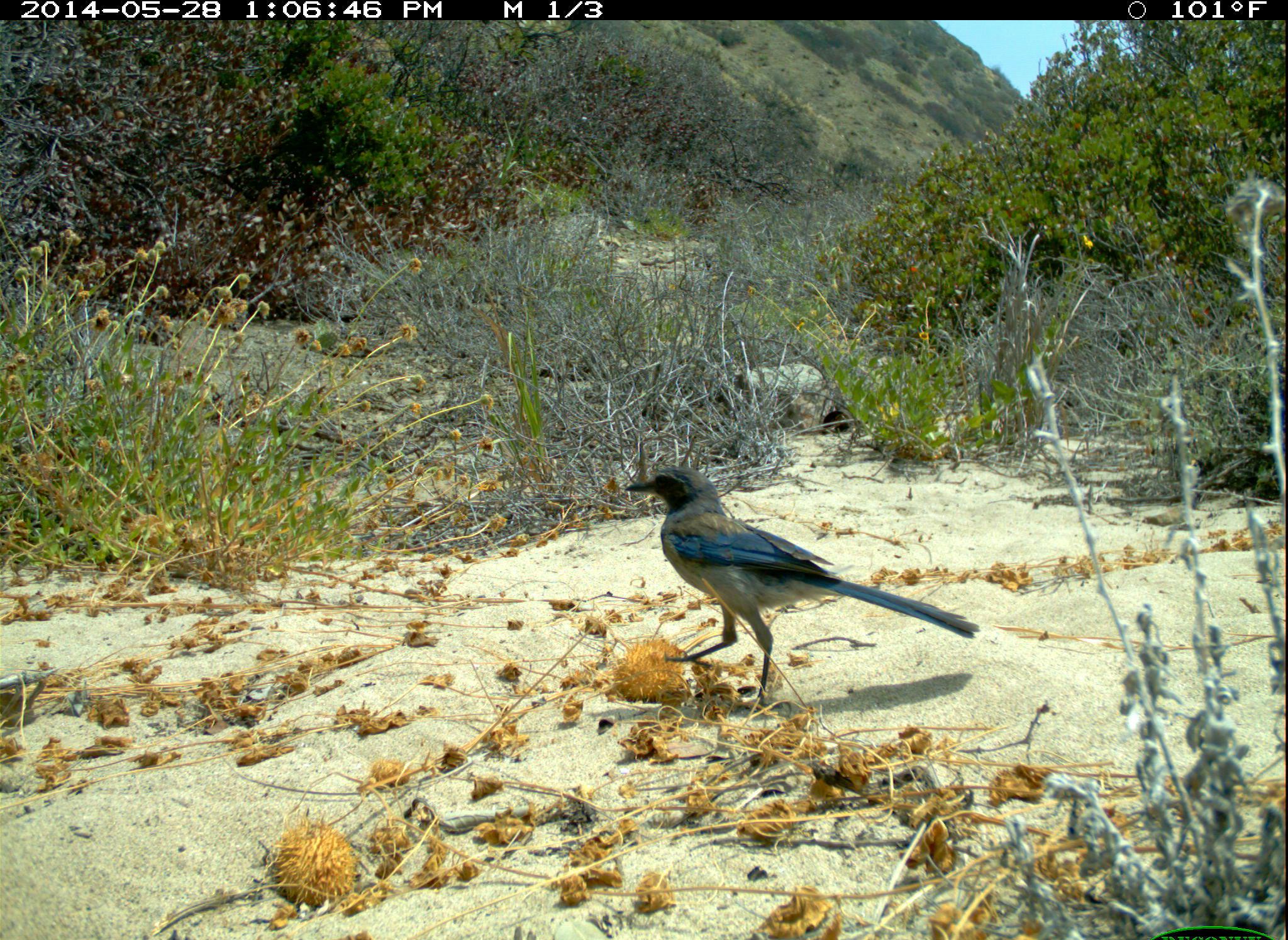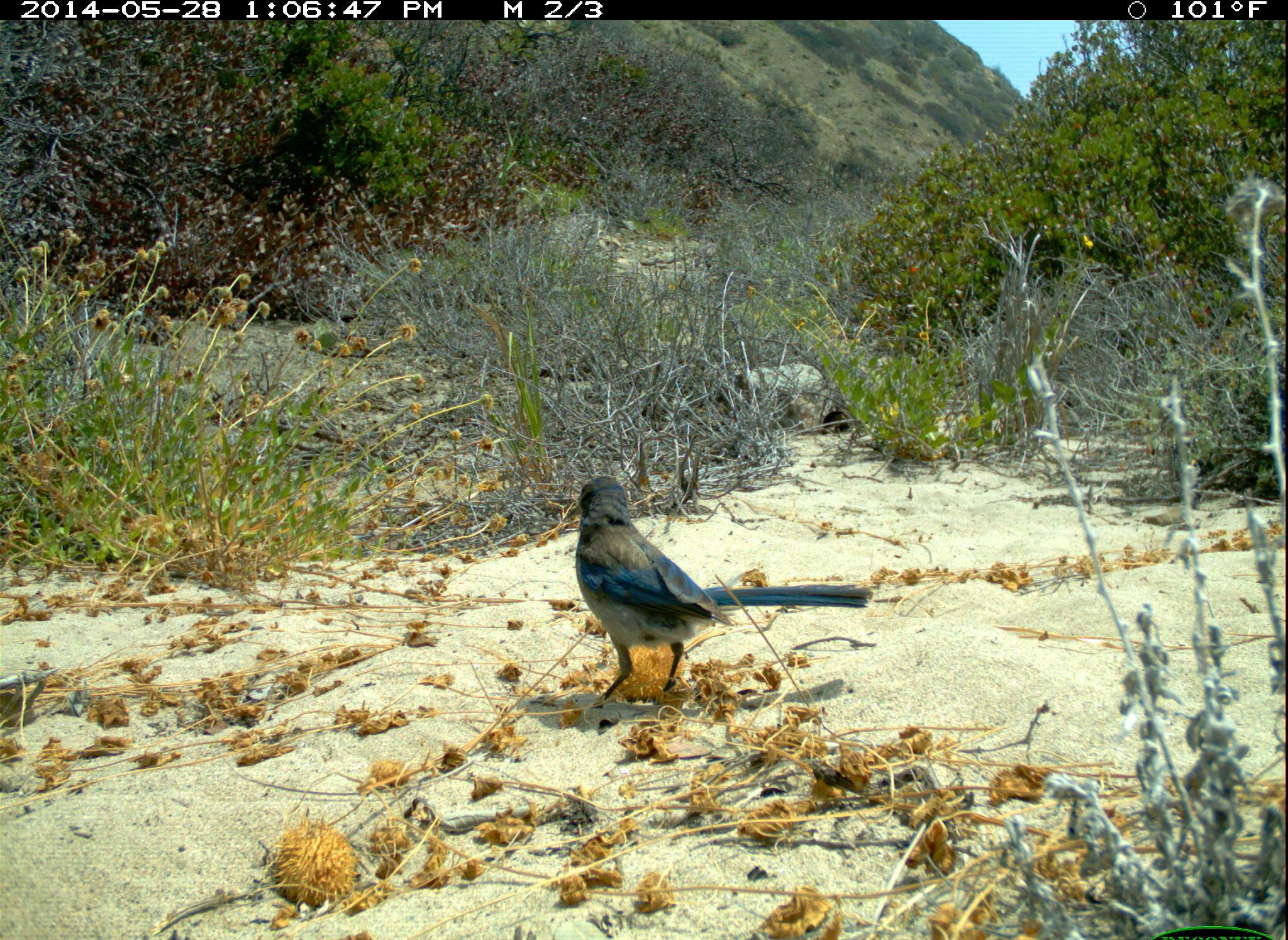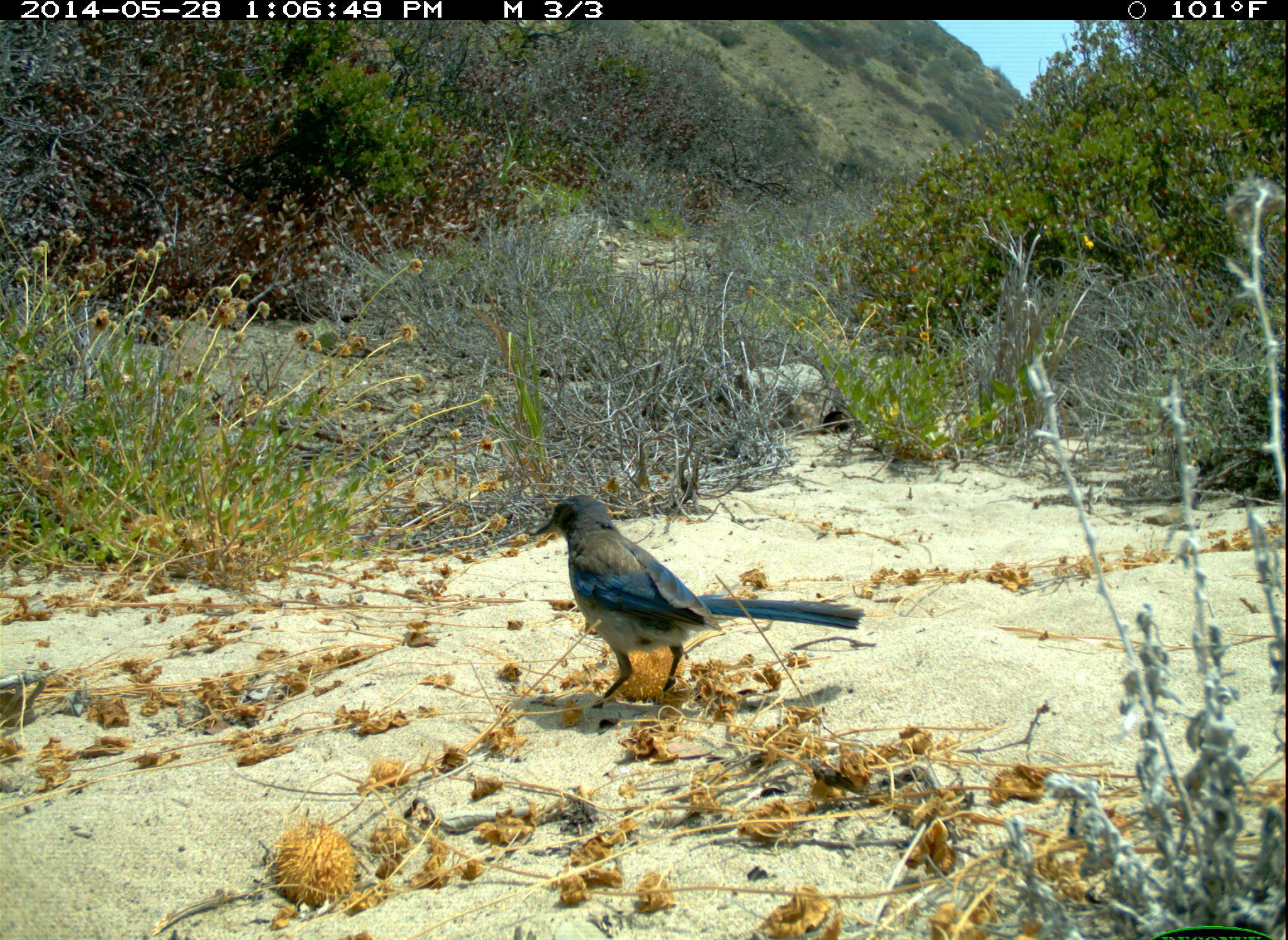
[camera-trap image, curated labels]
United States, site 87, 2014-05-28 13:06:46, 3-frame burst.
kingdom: Animalia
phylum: Chordata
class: Aves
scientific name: Aves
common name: bird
Bird (Aves).